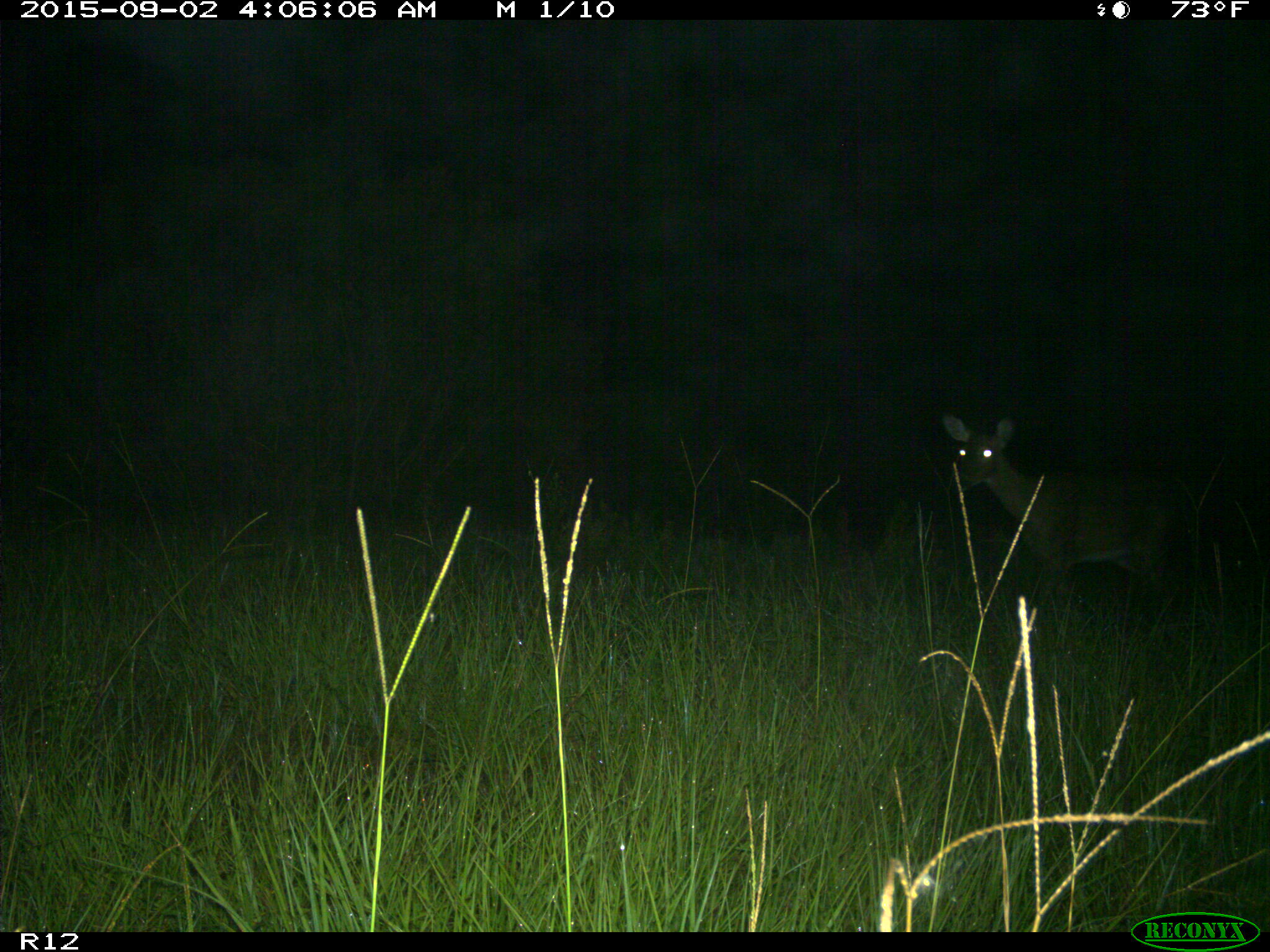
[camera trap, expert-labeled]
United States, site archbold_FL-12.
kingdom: Animalia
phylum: Chordata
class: Mammalia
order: Artiodactyla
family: Cervidae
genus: Odocoileus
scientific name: Odocoileus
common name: deer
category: unidentified deer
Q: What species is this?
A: Unidentified deer (deer) (Odocoileus).